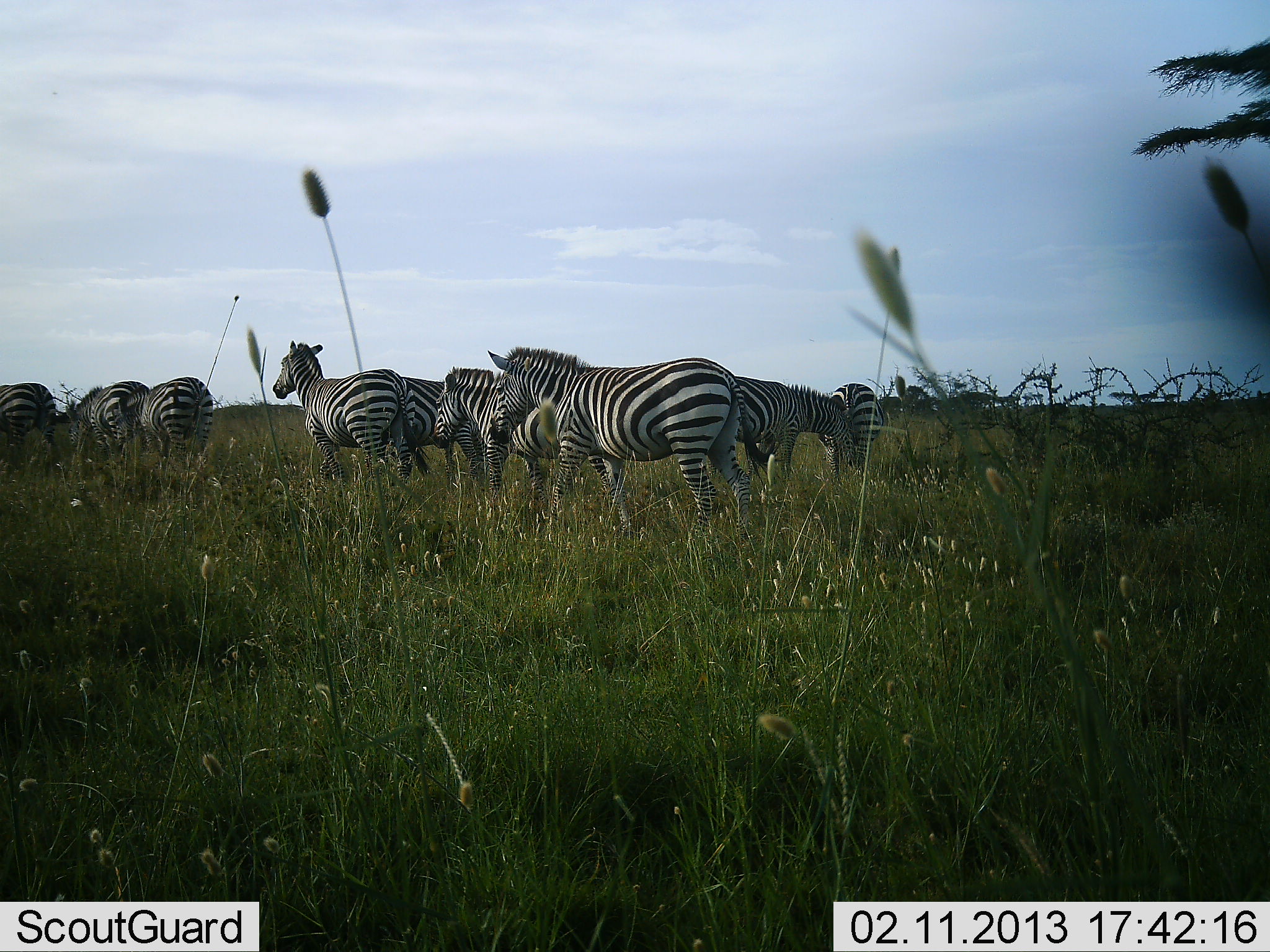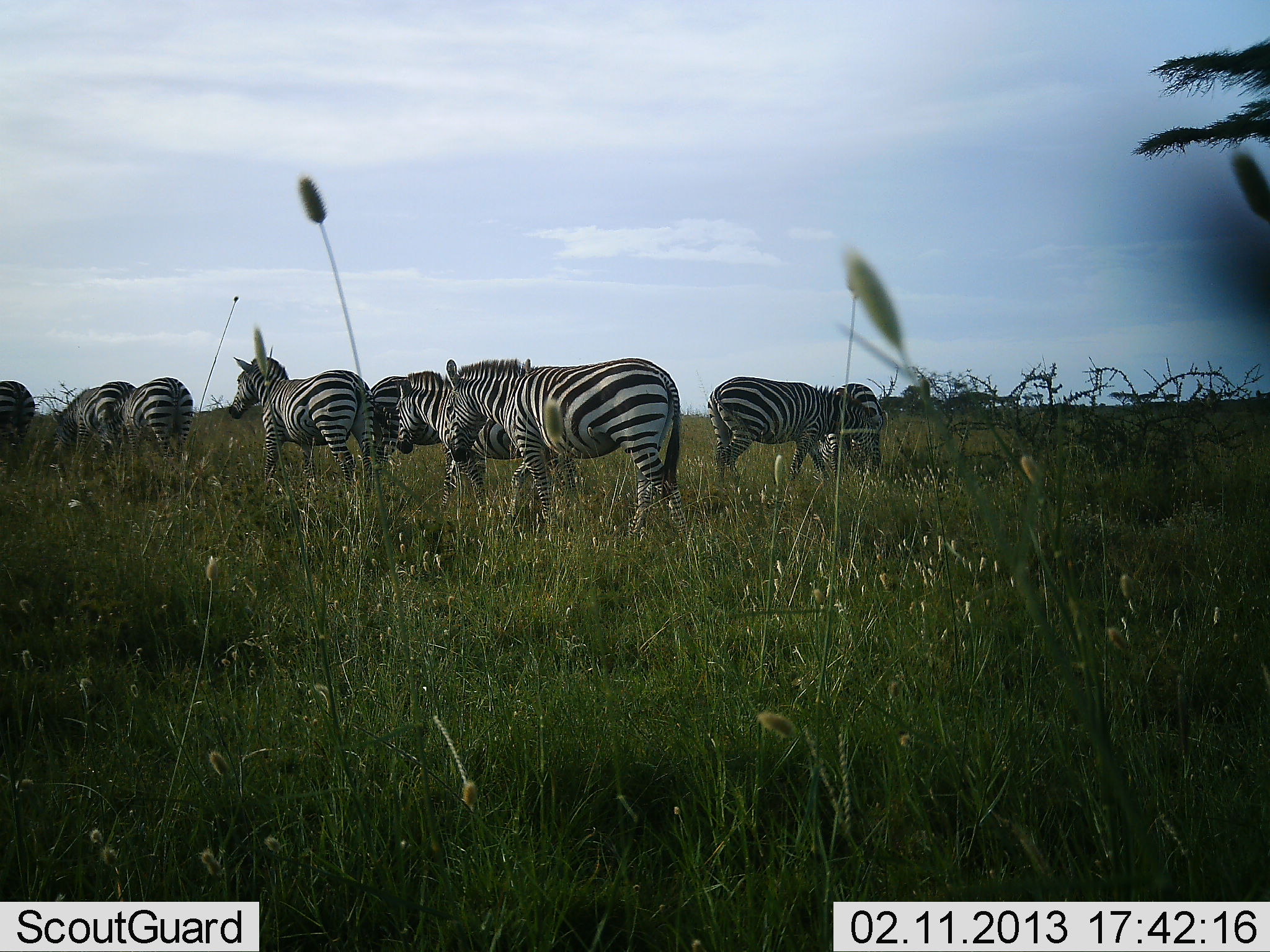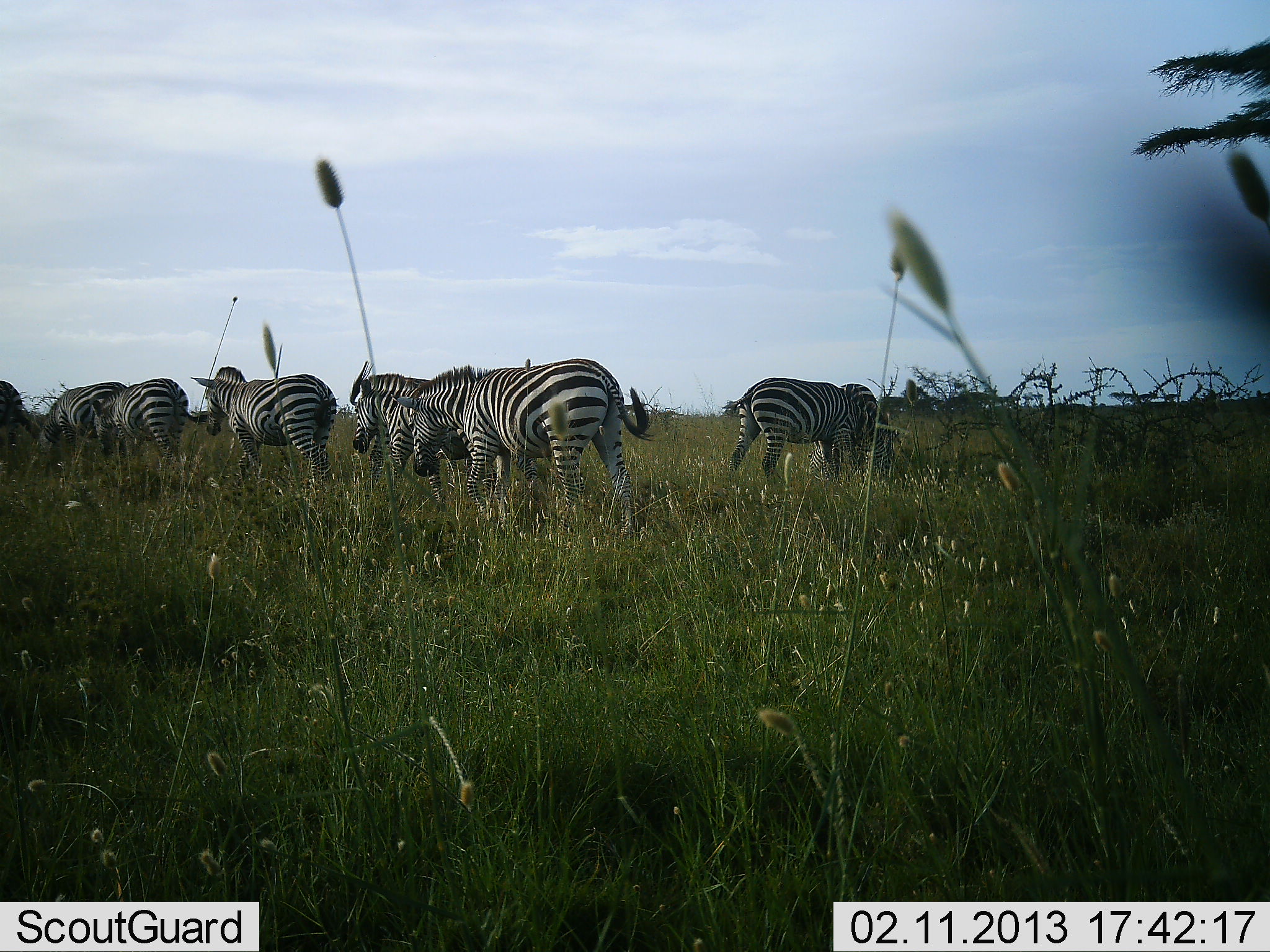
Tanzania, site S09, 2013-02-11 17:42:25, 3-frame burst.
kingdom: Animalia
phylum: Chordata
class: Mammalia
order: Perissodactyla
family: Equidae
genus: Equus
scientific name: Equus quagga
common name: plains zebra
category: zebra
Zebra (plains zebra) (Equus quagga), count 9. Behavior (volunteer vote fractions): standing 14%, resting 5%, moving 95%, interacting 14%. Young present (vote fraction): 0%. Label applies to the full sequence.